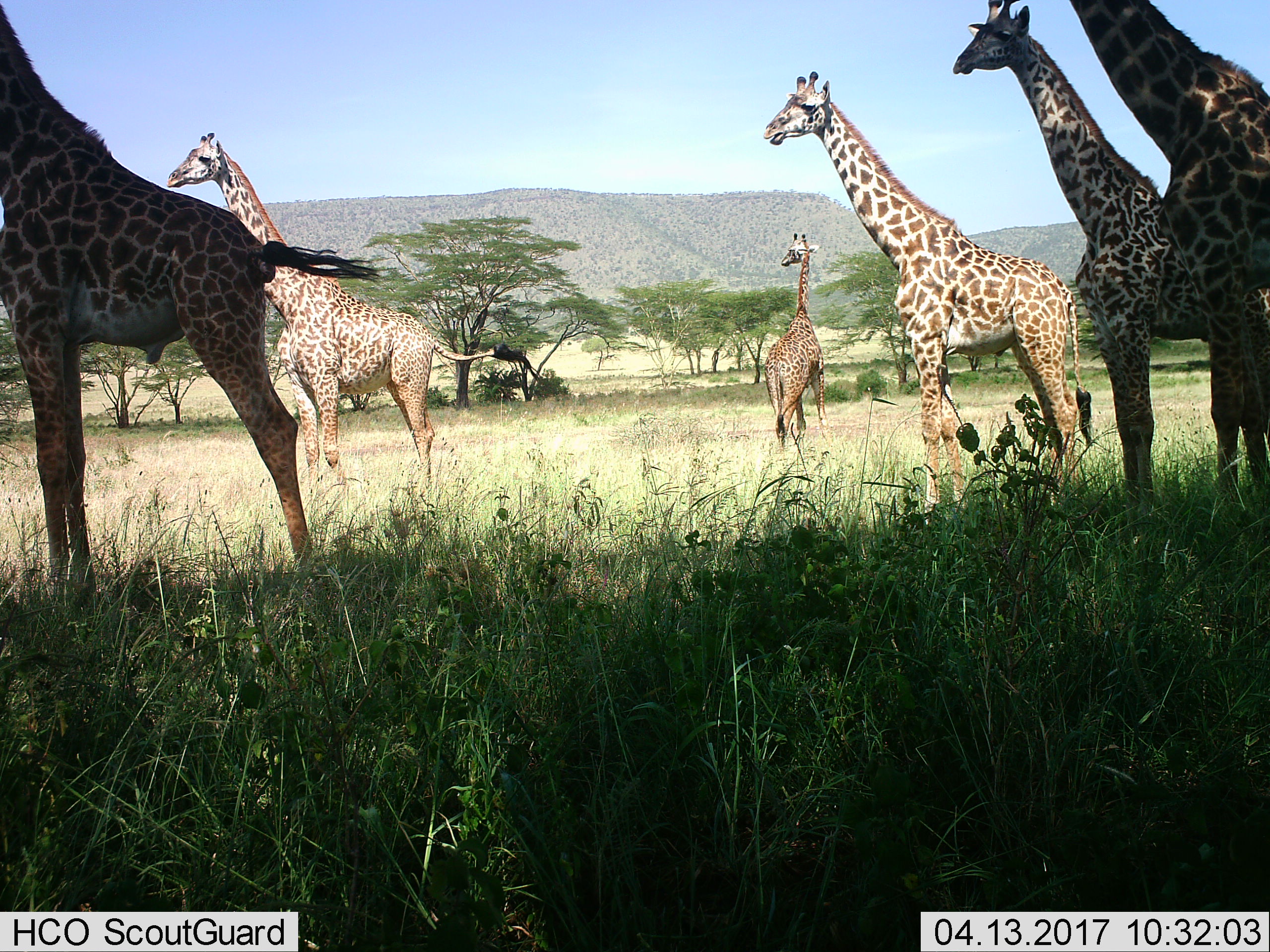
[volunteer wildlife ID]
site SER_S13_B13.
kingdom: Animalia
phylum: Chordata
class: Mammalia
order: Artiodactyla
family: Giraffidae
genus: Giraffa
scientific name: Giraffa camelopardalis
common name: giraffe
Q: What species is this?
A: Giraffe (Giraffa camelopardalis).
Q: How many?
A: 6.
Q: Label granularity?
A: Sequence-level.